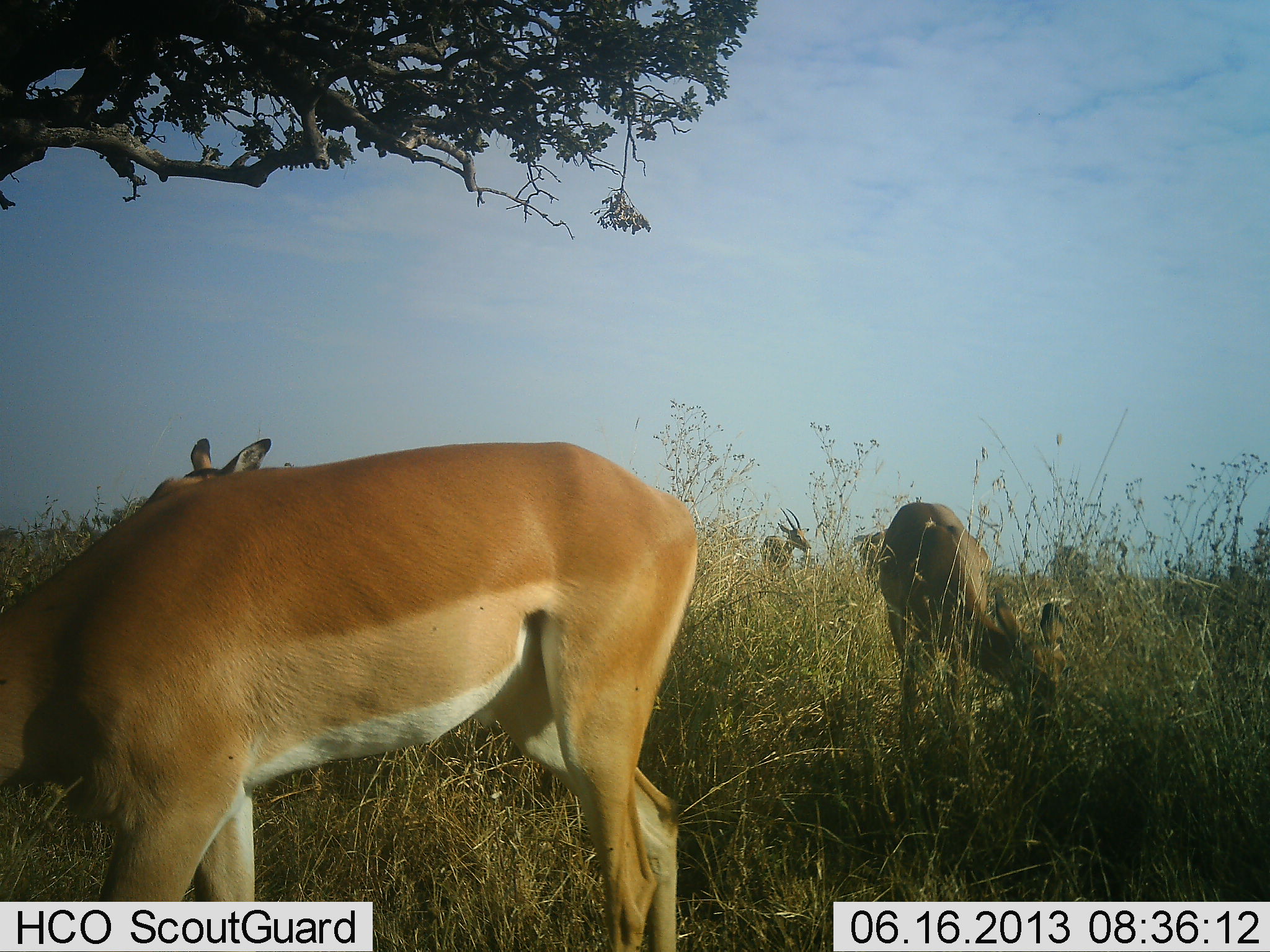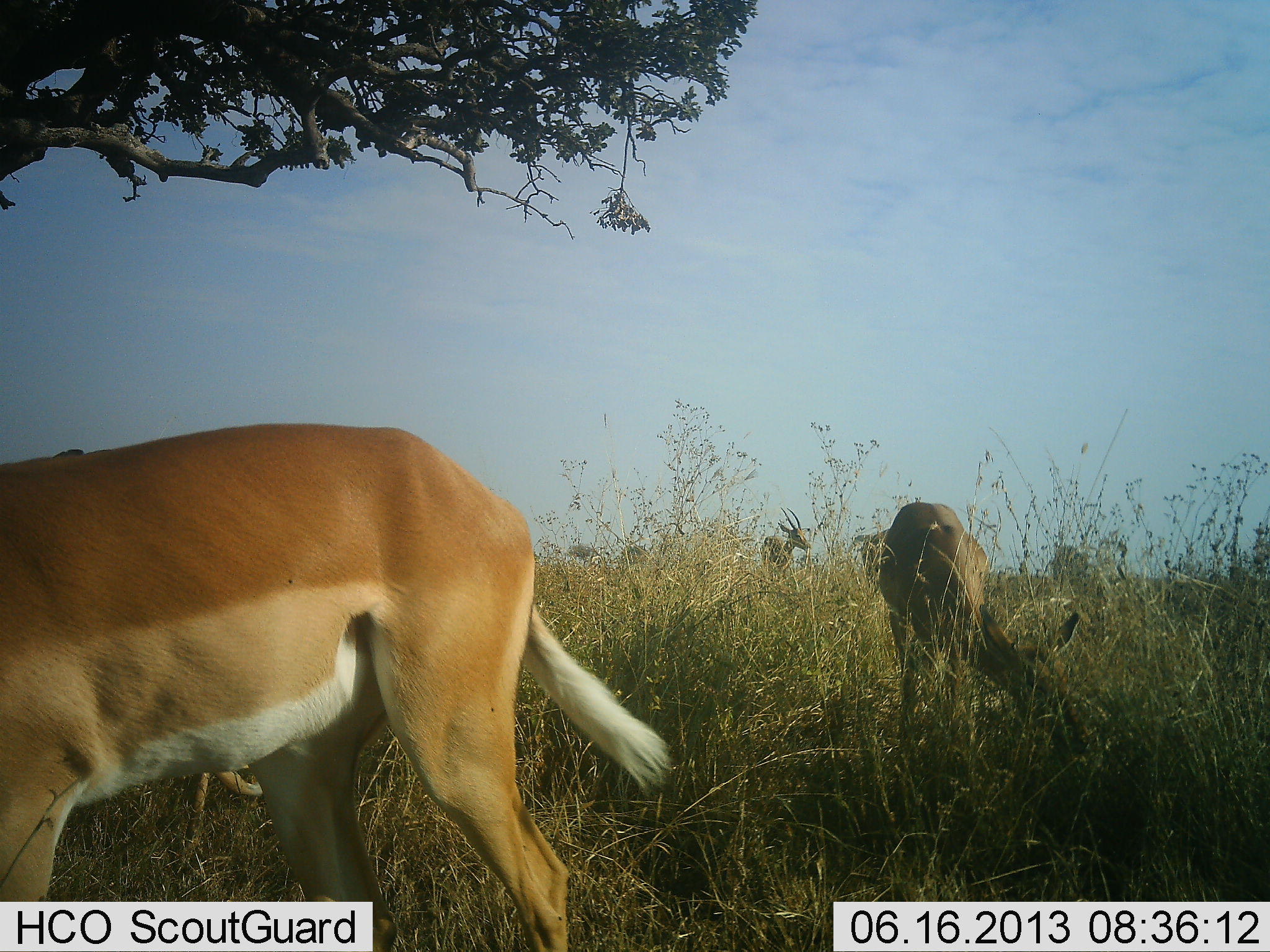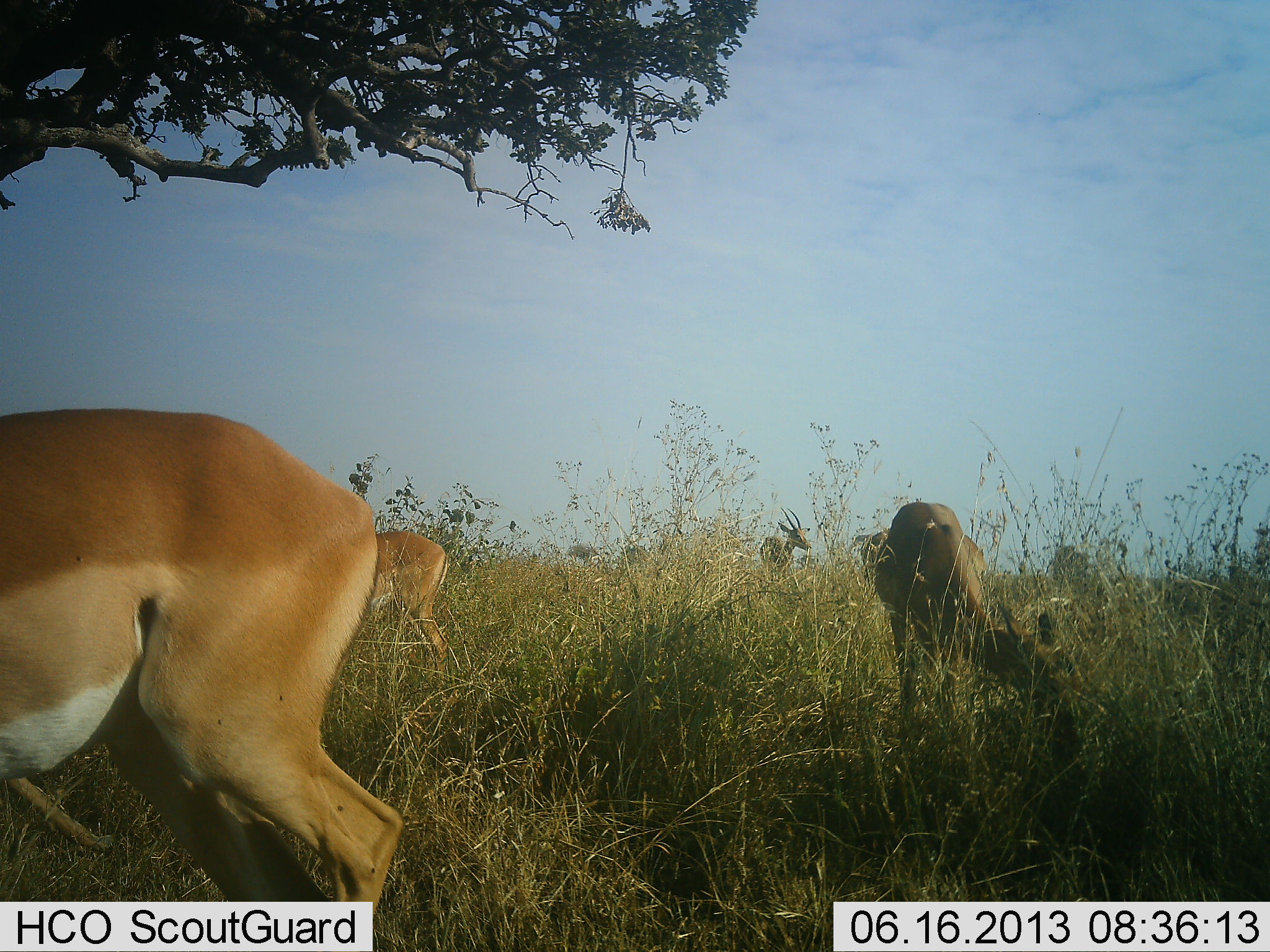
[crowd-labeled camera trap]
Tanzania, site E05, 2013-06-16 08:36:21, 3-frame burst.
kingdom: Animalia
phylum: Chordata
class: Mammalia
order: Artiodactyla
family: Bovidae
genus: Nanger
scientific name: Nanger granti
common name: grant's gazelle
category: gazellegrants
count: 5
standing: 73%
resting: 18%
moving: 45%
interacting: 0%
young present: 9%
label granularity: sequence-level